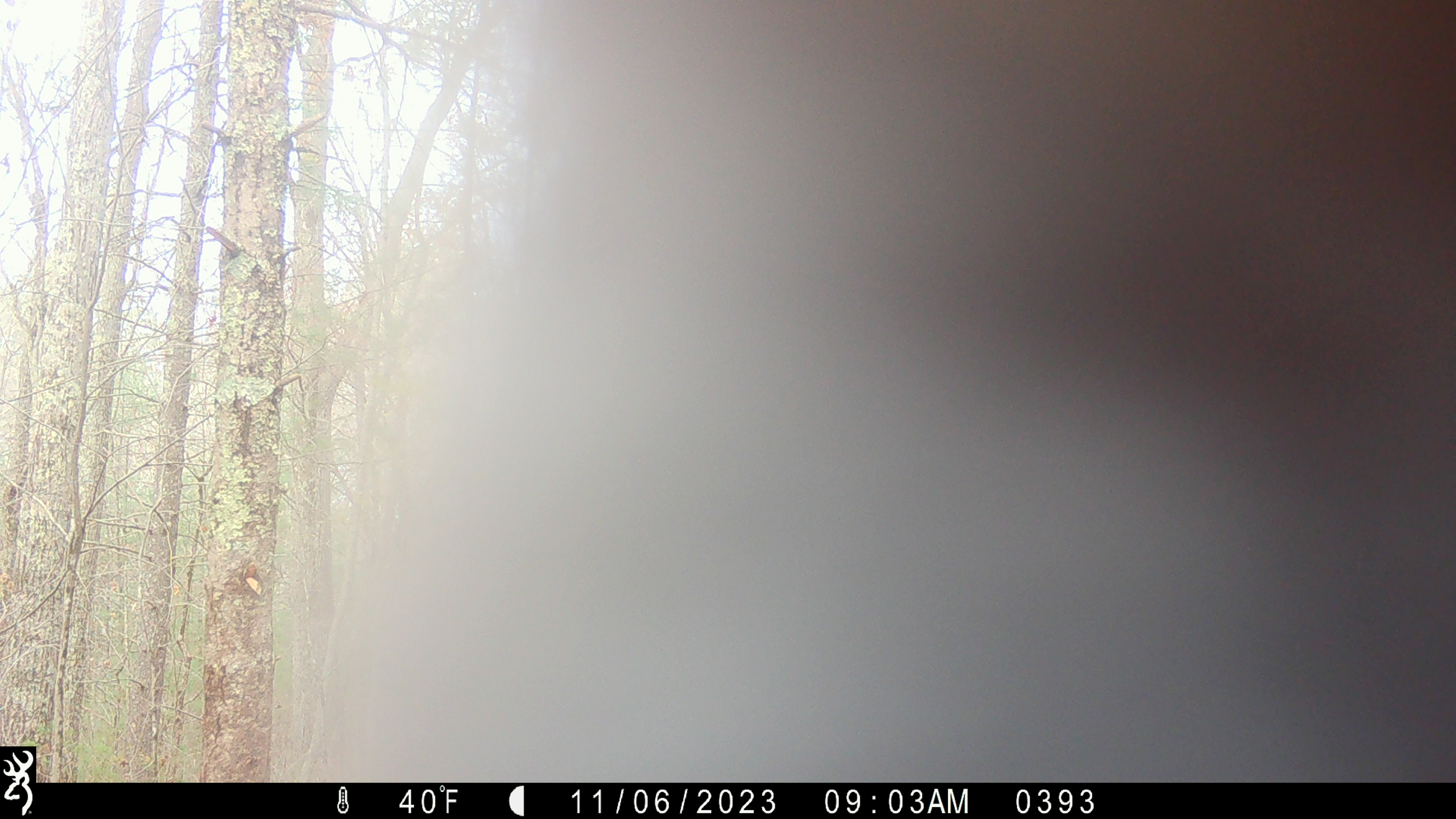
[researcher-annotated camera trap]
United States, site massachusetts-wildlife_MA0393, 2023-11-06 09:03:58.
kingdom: Animalia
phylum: Chordata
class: Mammalia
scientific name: Mammalia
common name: mammal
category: mammal sp.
Mammal sp. (mammal) (Mammalia).